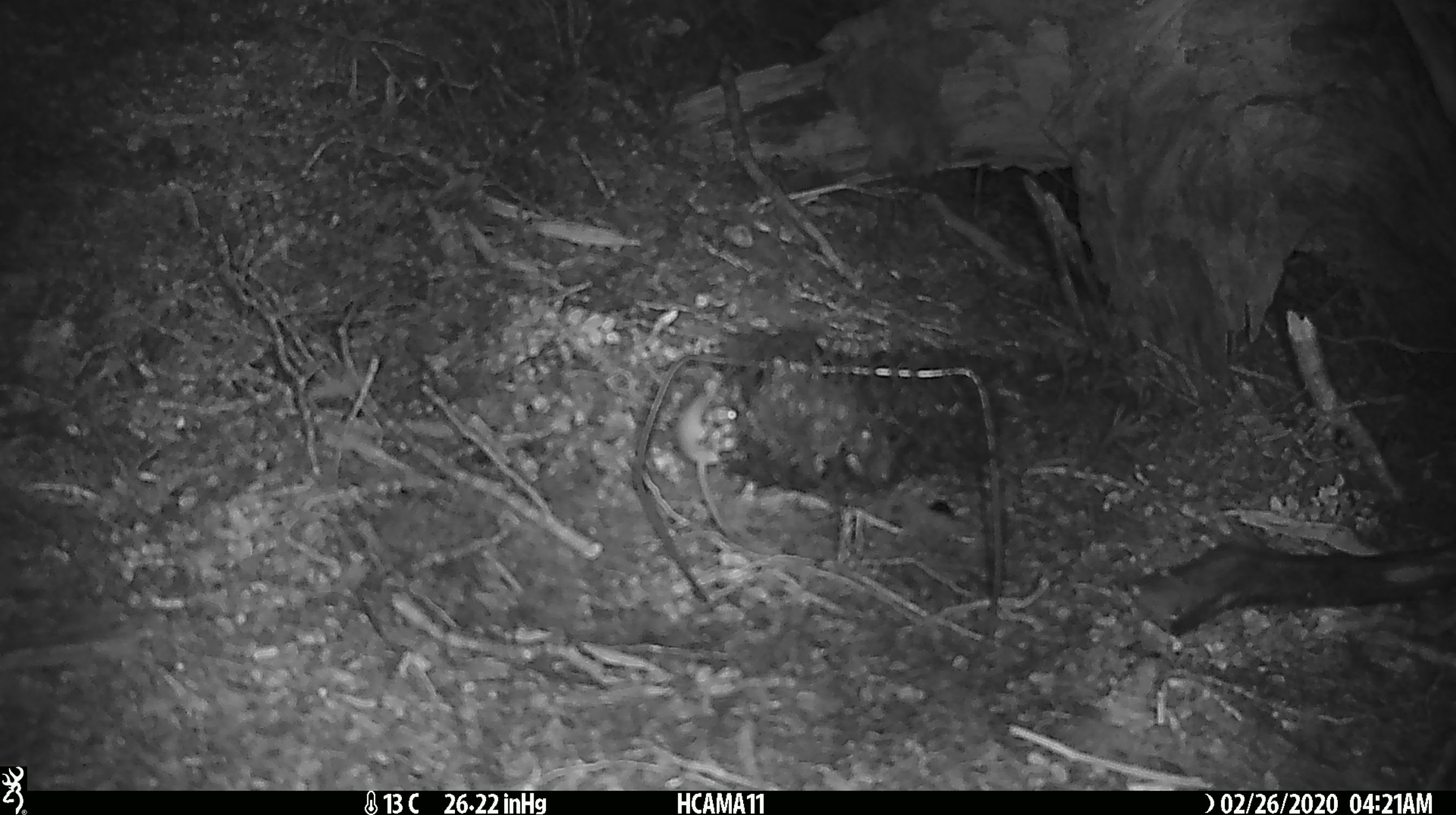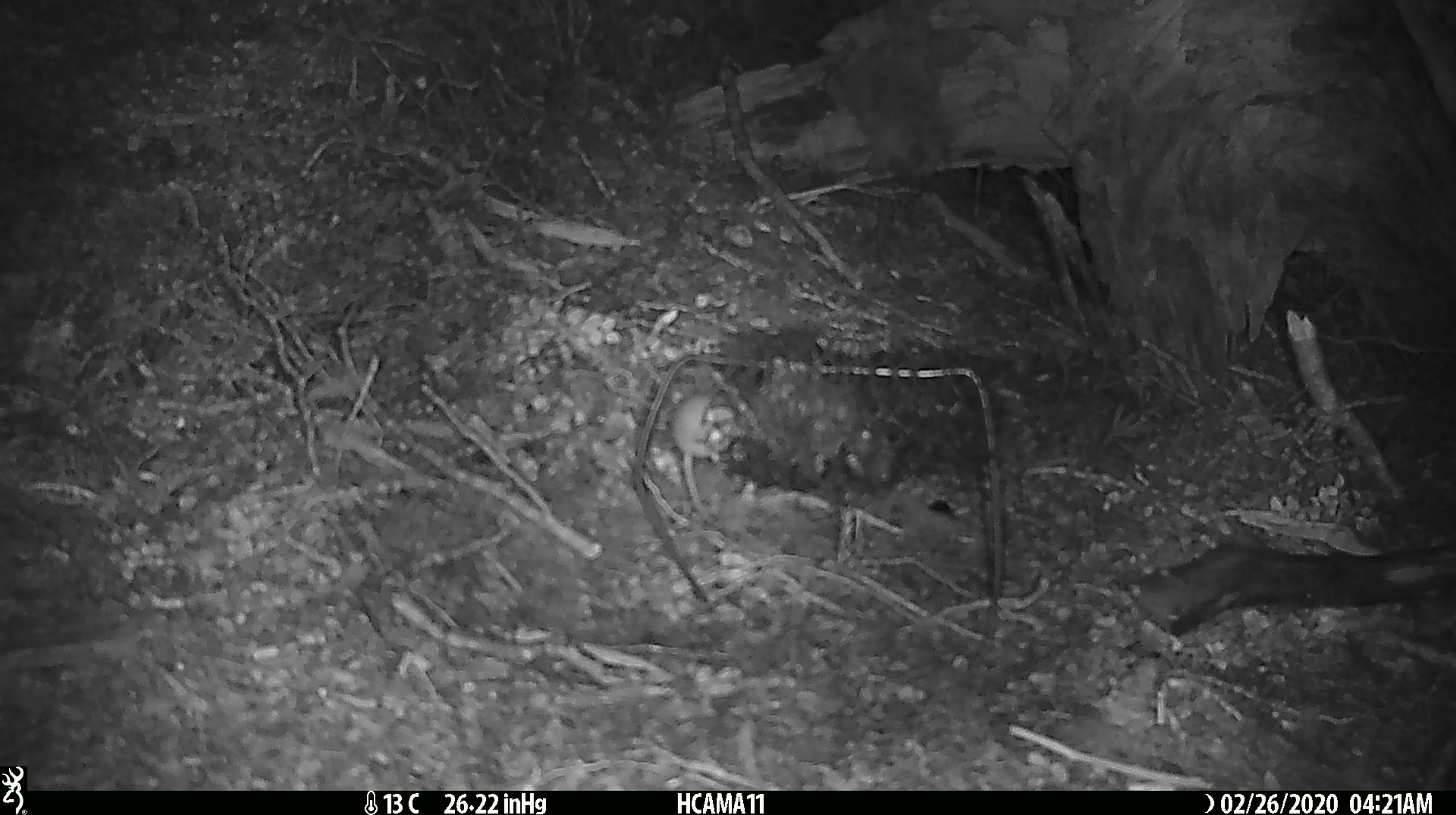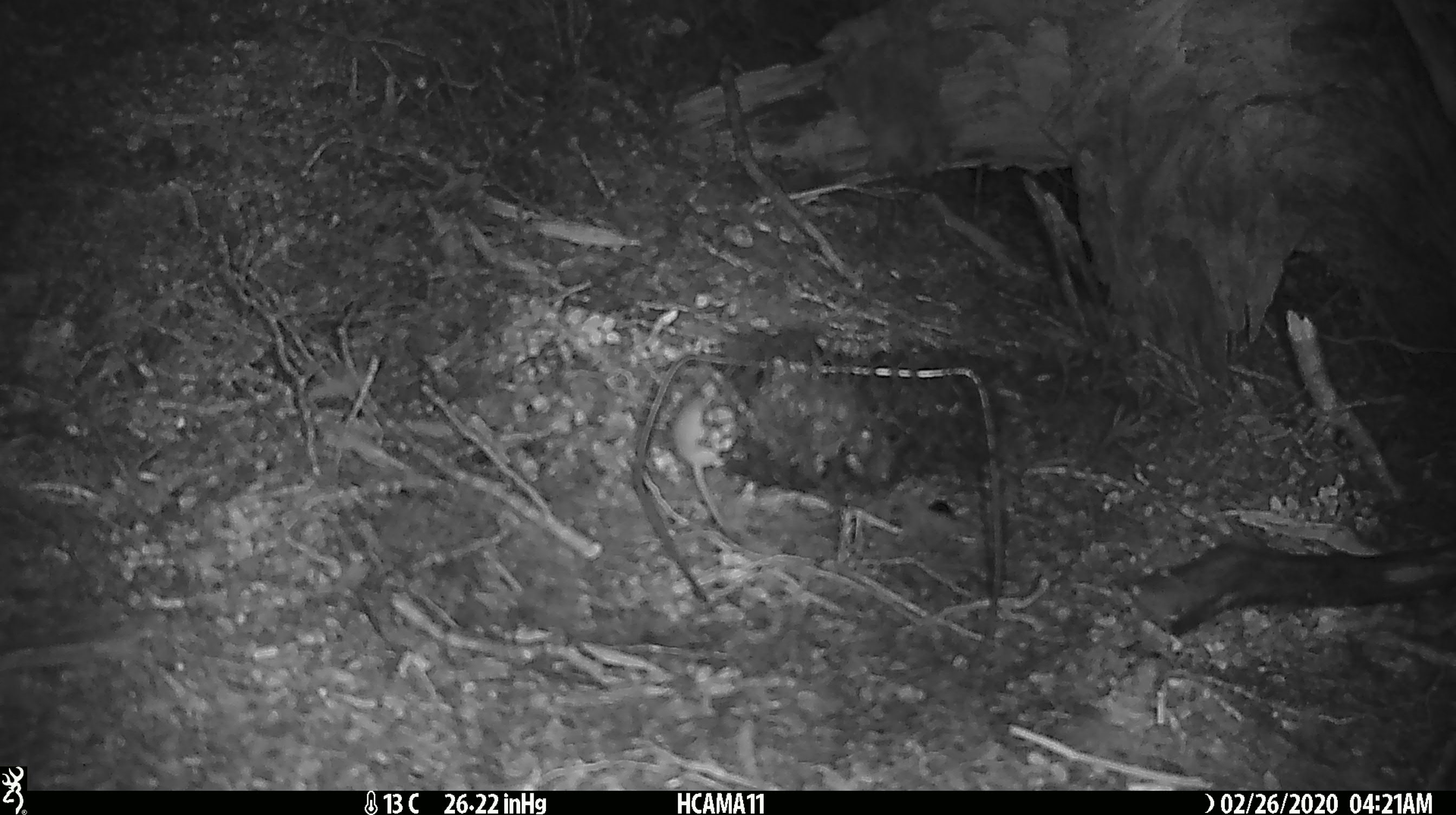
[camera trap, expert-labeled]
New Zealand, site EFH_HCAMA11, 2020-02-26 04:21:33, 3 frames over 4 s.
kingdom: Animalia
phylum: Chordata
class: Mammalia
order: Rodentia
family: Muridae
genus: Mus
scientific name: Mus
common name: mouse